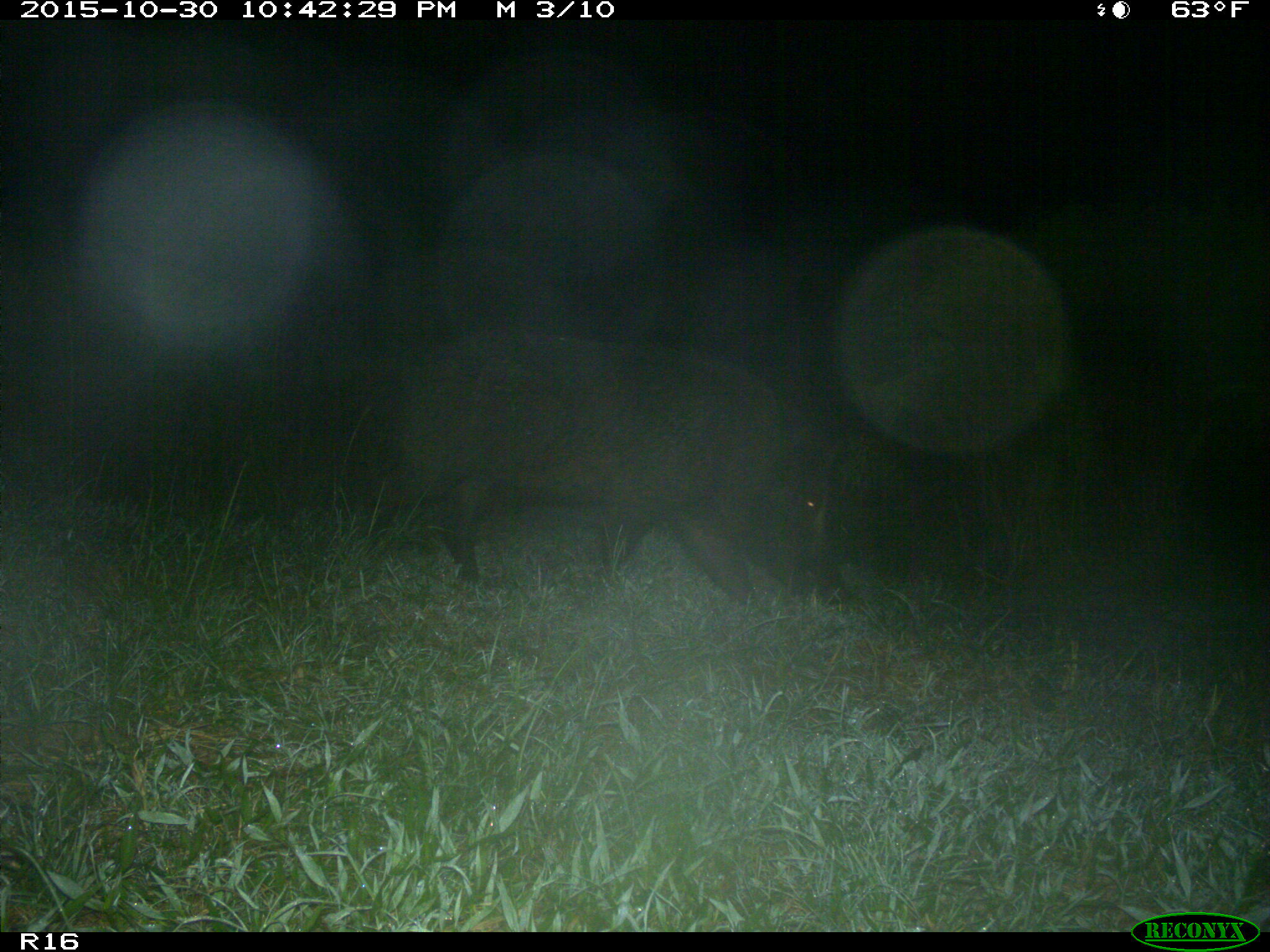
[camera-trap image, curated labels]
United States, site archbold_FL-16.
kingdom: Animalia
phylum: Chordata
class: Mammalia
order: Artiodactyla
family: Suidae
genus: Sus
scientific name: Sus scrofa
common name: wild boar